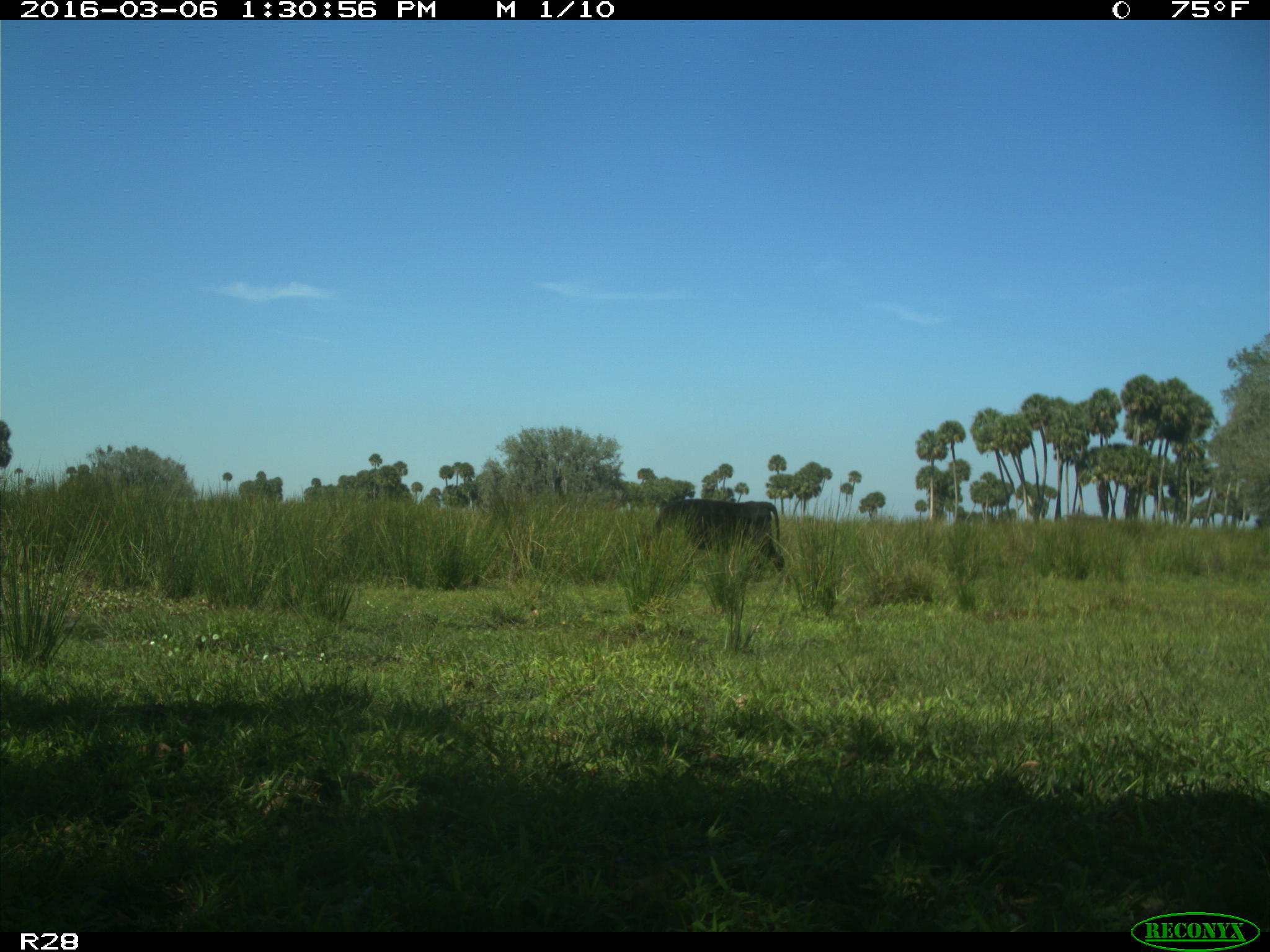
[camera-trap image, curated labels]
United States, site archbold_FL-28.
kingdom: Animalia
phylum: Chordata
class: Mammalia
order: Artiodactyla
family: Bovidae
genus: Bos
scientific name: Bos taurus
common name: domestic cow